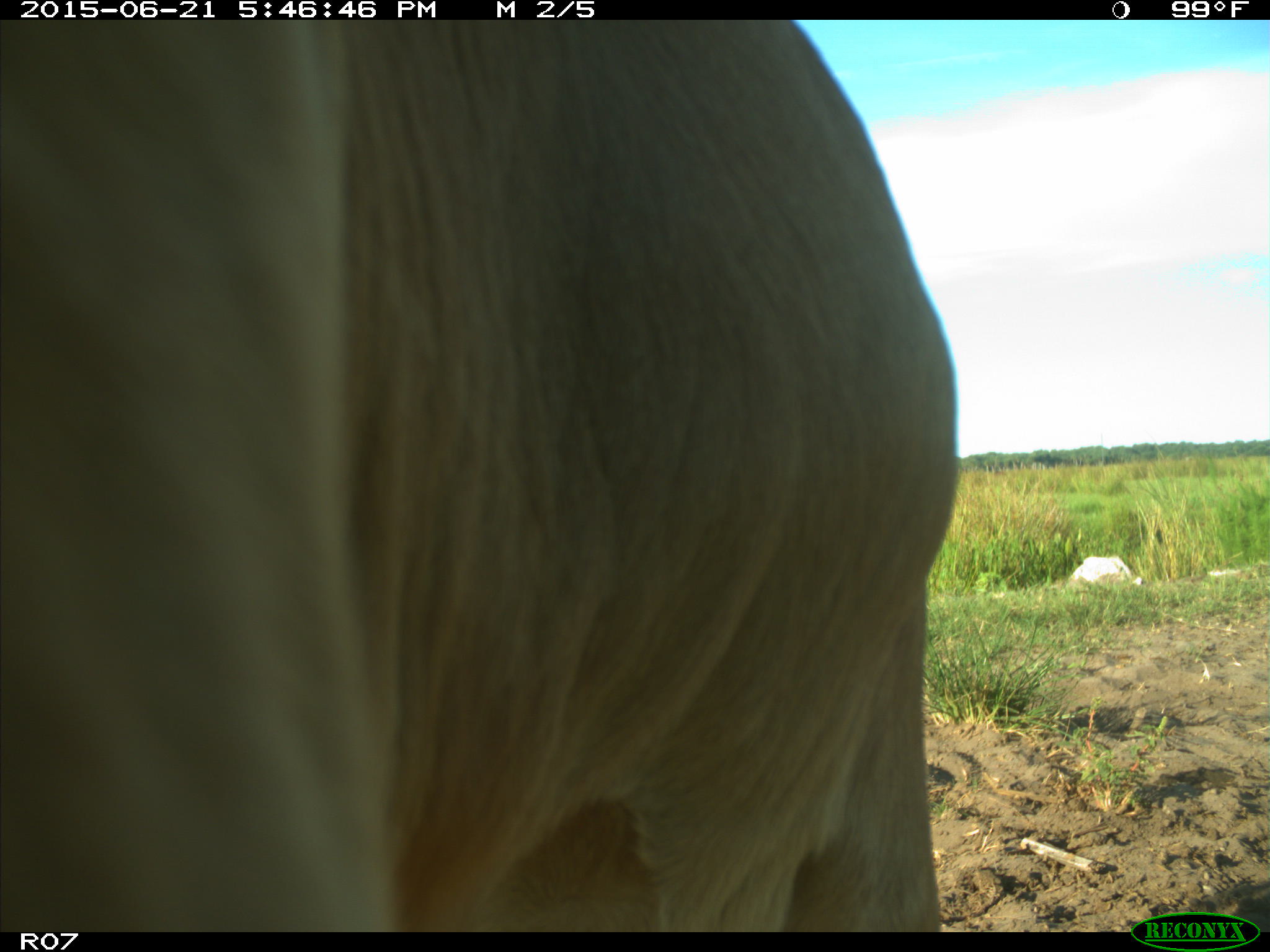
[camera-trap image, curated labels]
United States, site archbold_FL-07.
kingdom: Animalia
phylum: Chordata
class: Mammalia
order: Artiodactyla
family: Bovidae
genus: Bos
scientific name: Bos taurus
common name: domestic cow